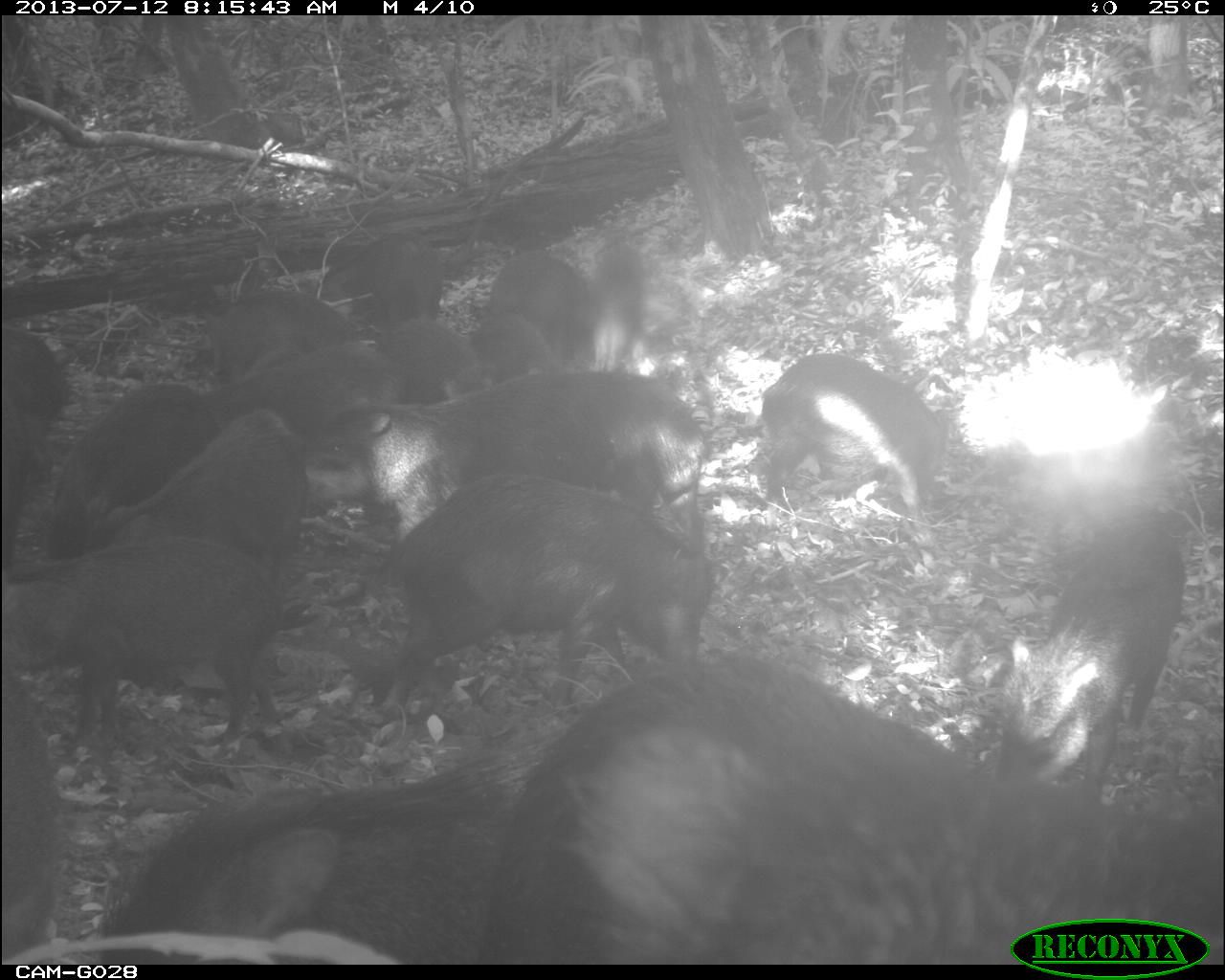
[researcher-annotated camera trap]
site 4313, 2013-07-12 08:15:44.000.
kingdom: Animalia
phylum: Chordata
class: Mammalia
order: Artiodactyla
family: Tayassuidae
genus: Tayassu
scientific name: Tayassu pecari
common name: white-lipped peccary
Tayassu pecari (white-lipped peccary), count 20.